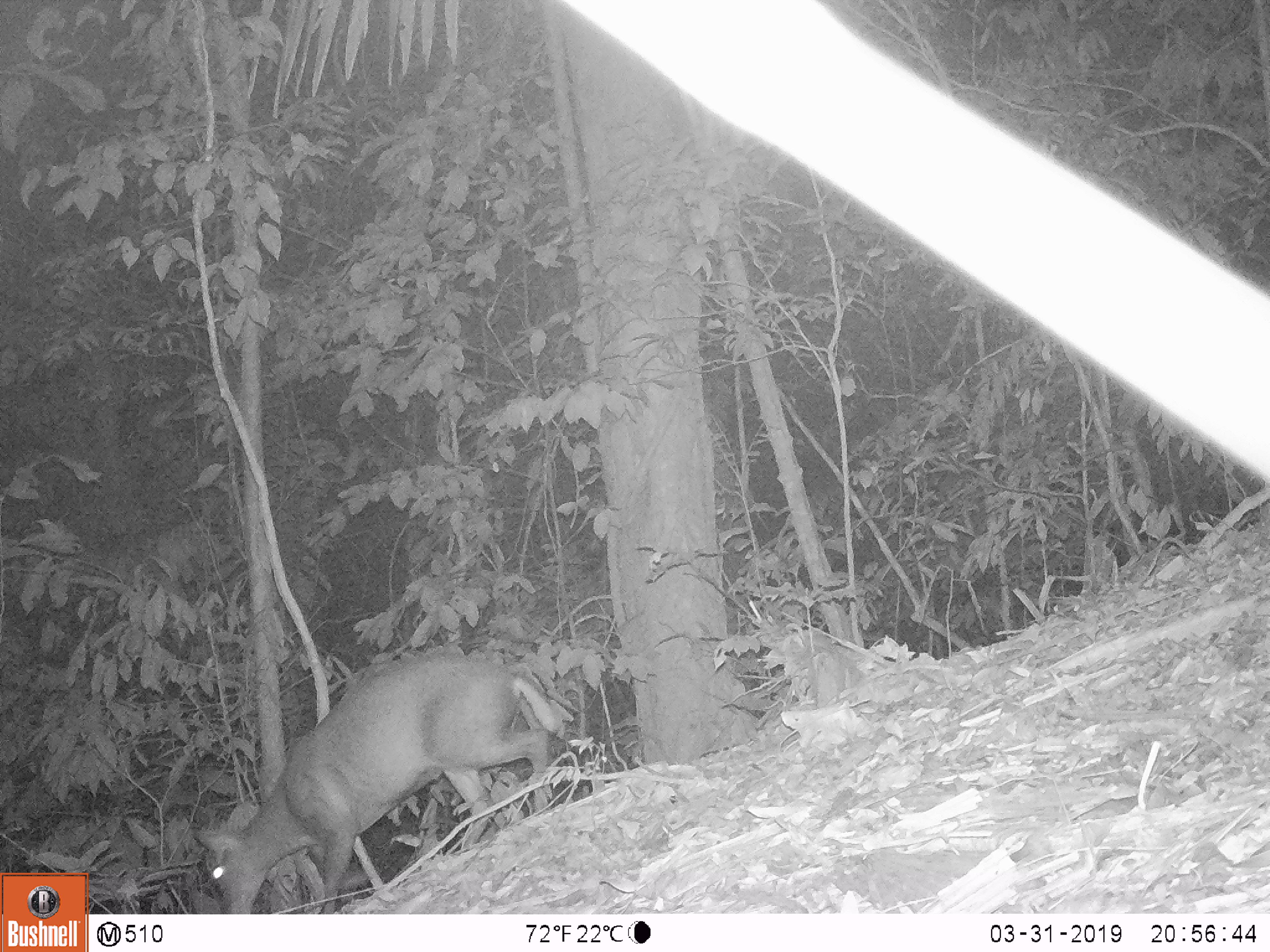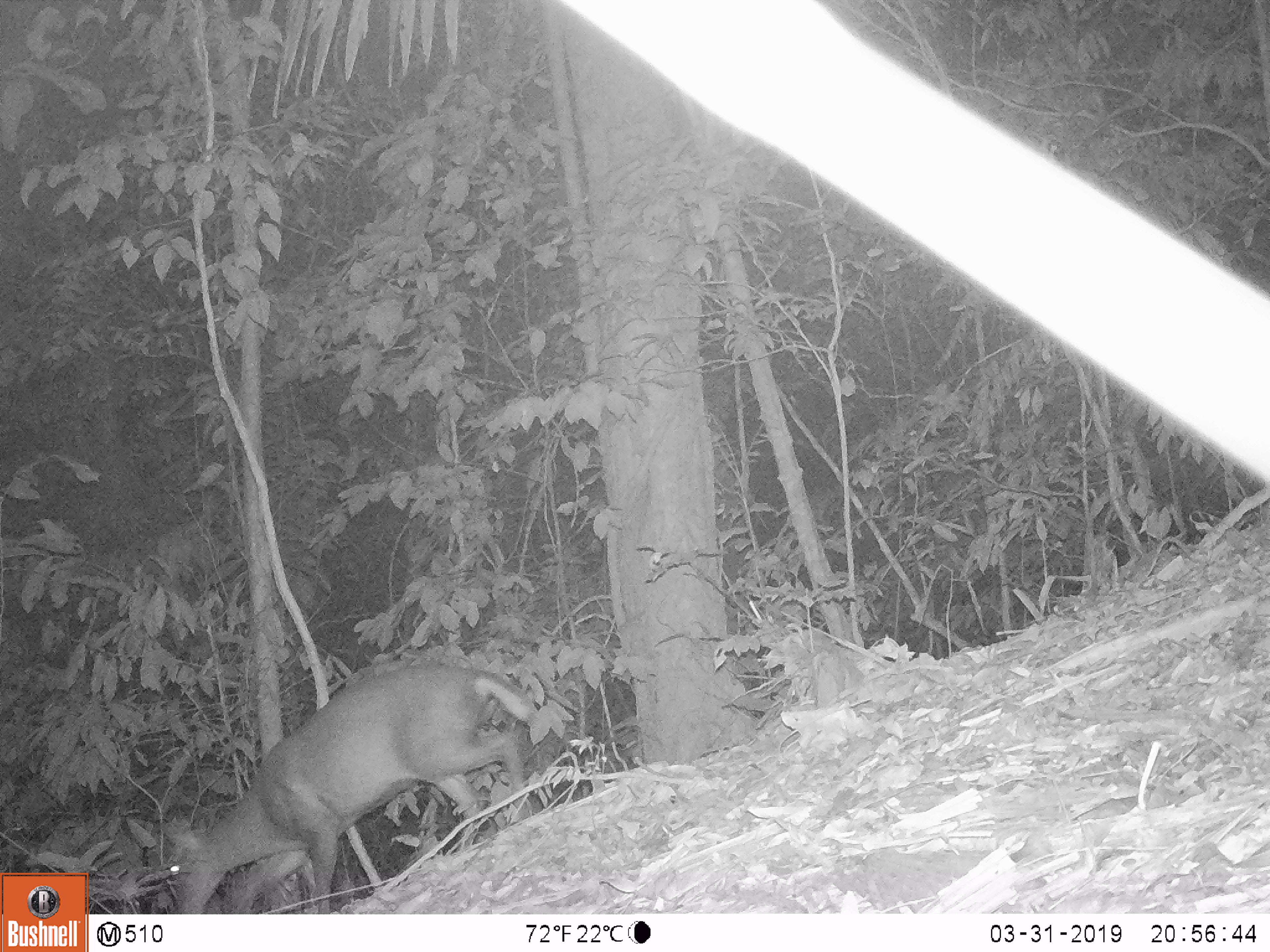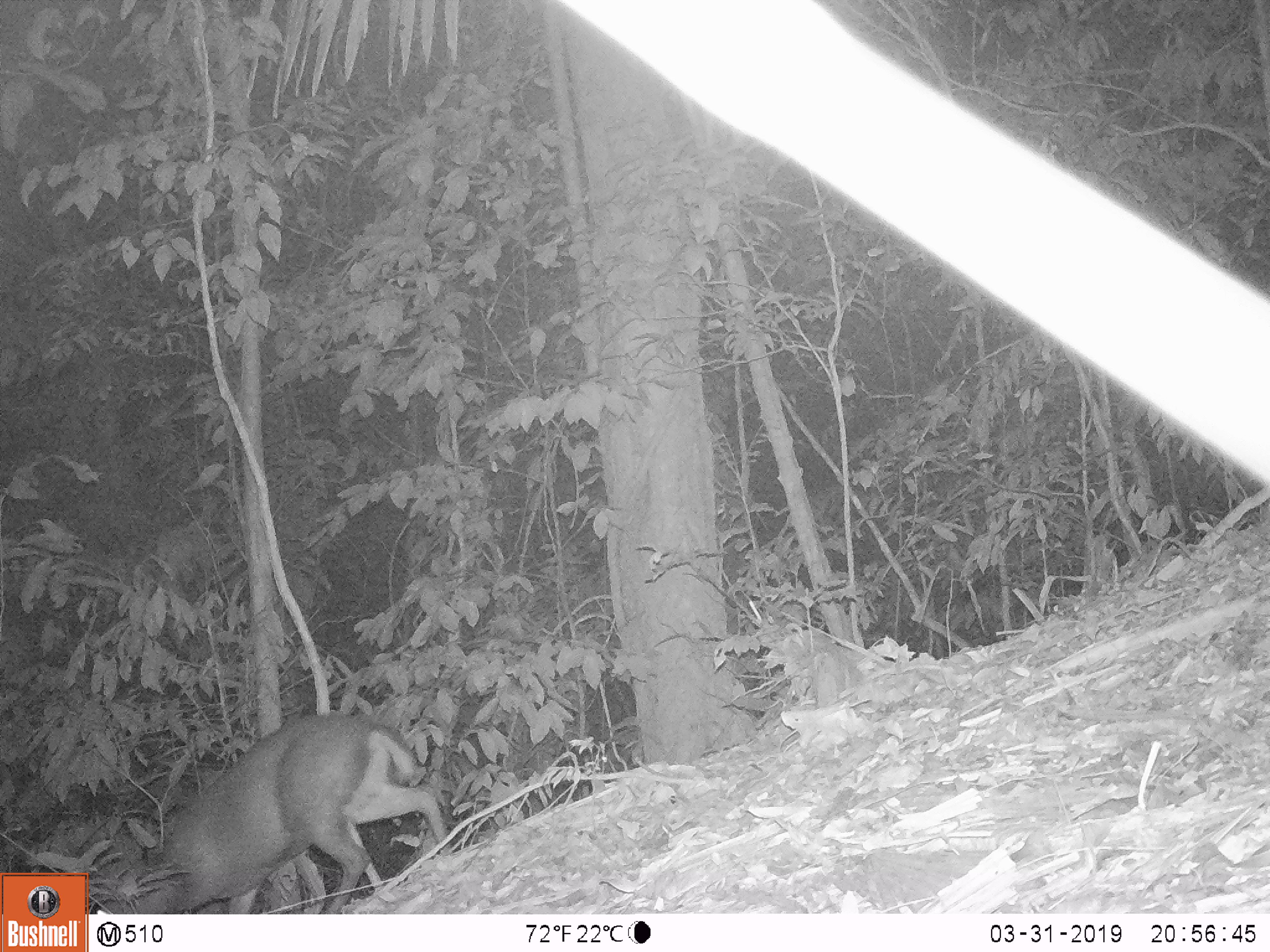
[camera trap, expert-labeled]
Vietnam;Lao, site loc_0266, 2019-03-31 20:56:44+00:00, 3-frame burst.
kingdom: Animalia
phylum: Chordata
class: Mammalia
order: Artiodactyla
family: Cervidae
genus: Muntiacus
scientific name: Muntiacus rooseveltorum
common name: roosevelt's muntjac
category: roosevelts muntjac group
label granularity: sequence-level